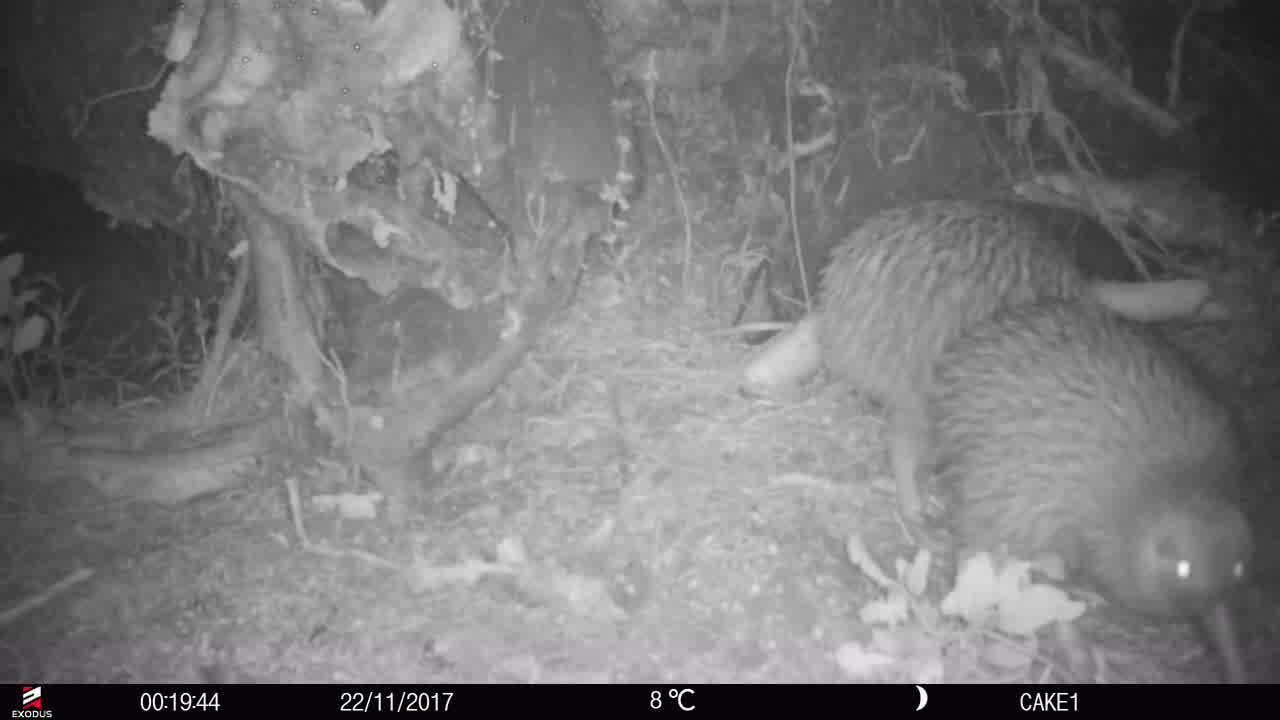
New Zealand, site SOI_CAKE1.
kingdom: Animalia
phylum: Chordata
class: Aves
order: Apterygiformes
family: Apterygidae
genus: Apteryx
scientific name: Apteryx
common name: kiwi